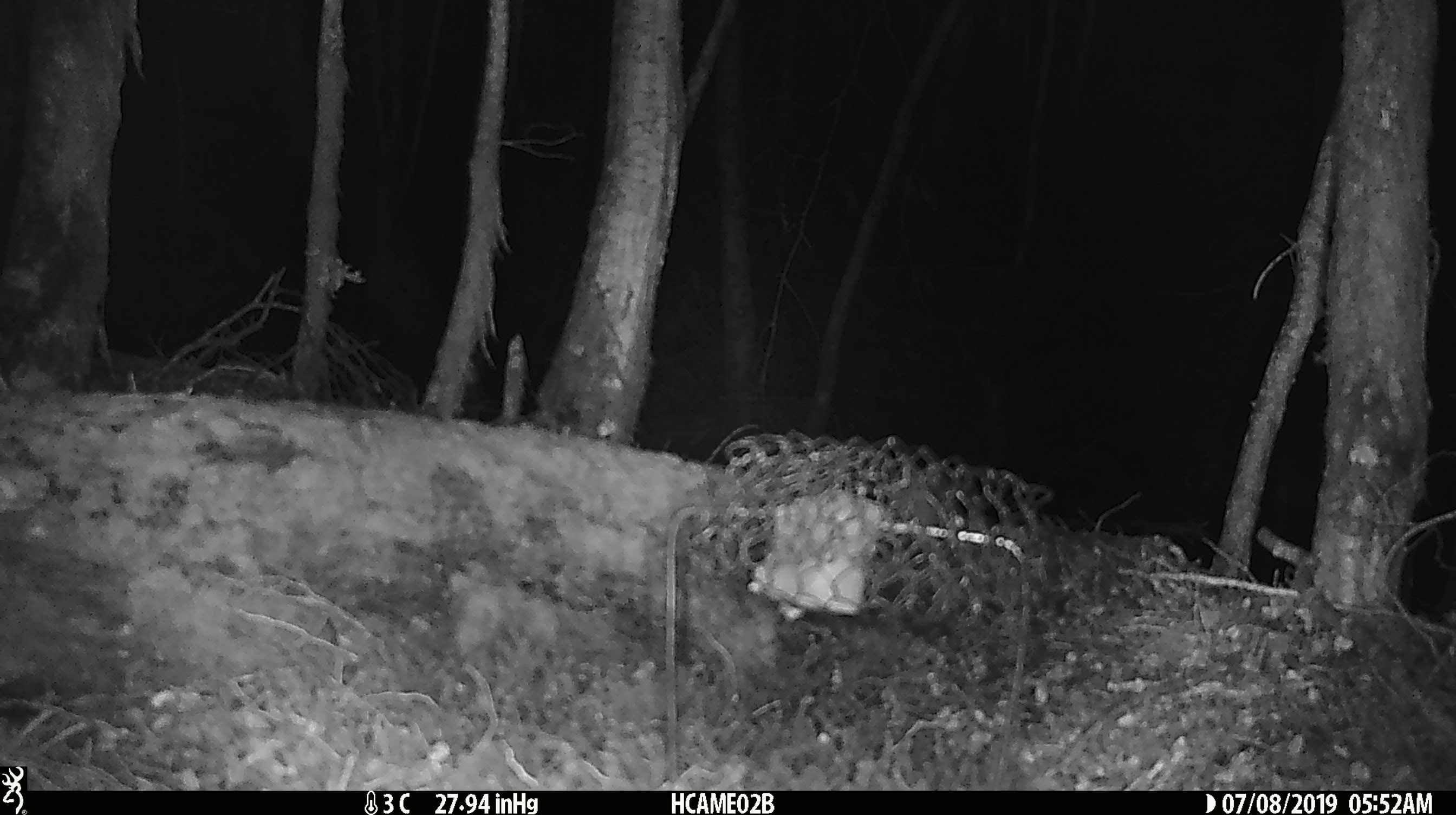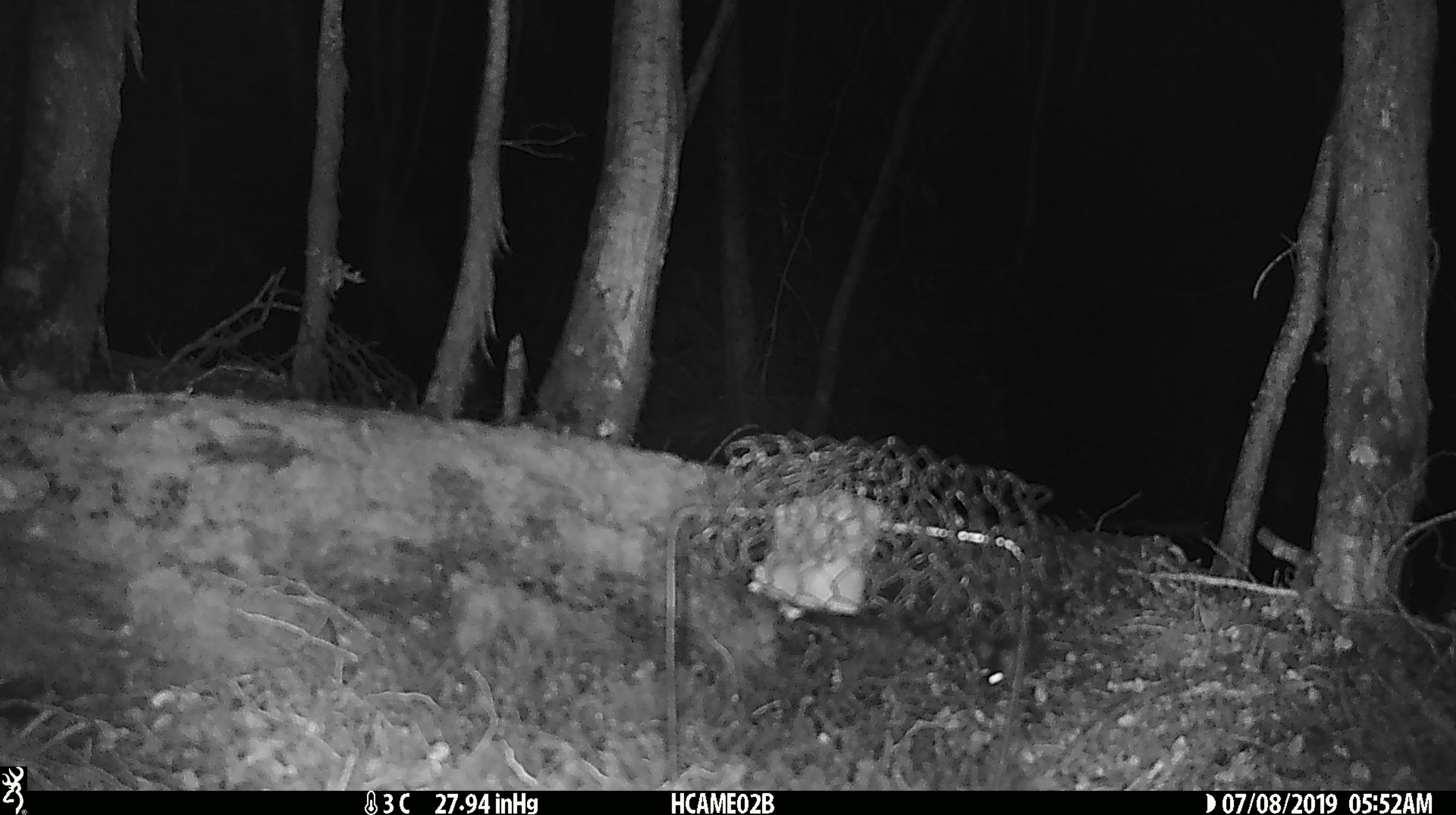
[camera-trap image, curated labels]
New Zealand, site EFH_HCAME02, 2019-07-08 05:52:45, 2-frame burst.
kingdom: Animalia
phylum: Chordata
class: Mammalia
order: Rodentia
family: Muridae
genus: Mus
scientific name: Mus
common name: mouse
Mouse (Mus).